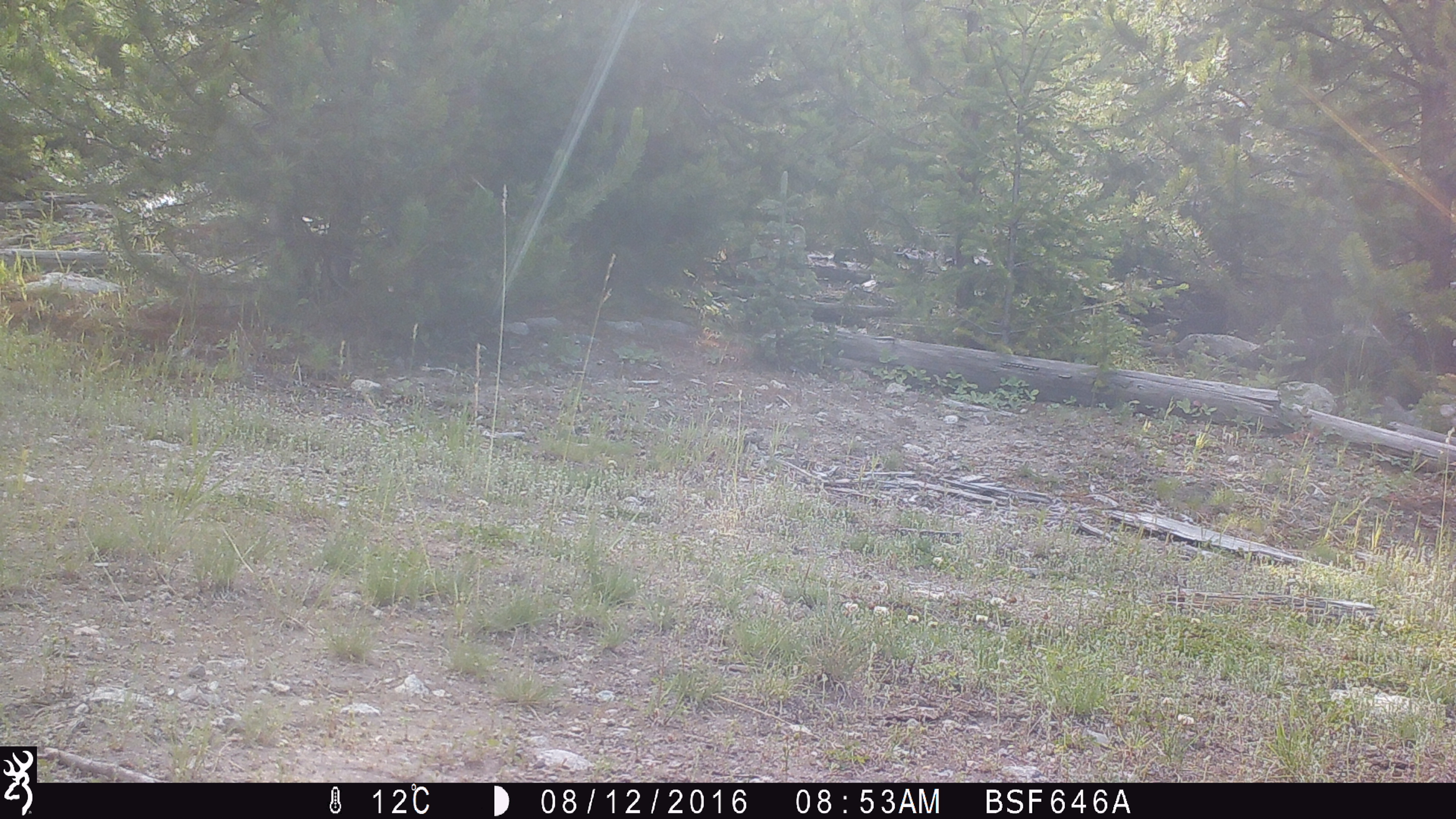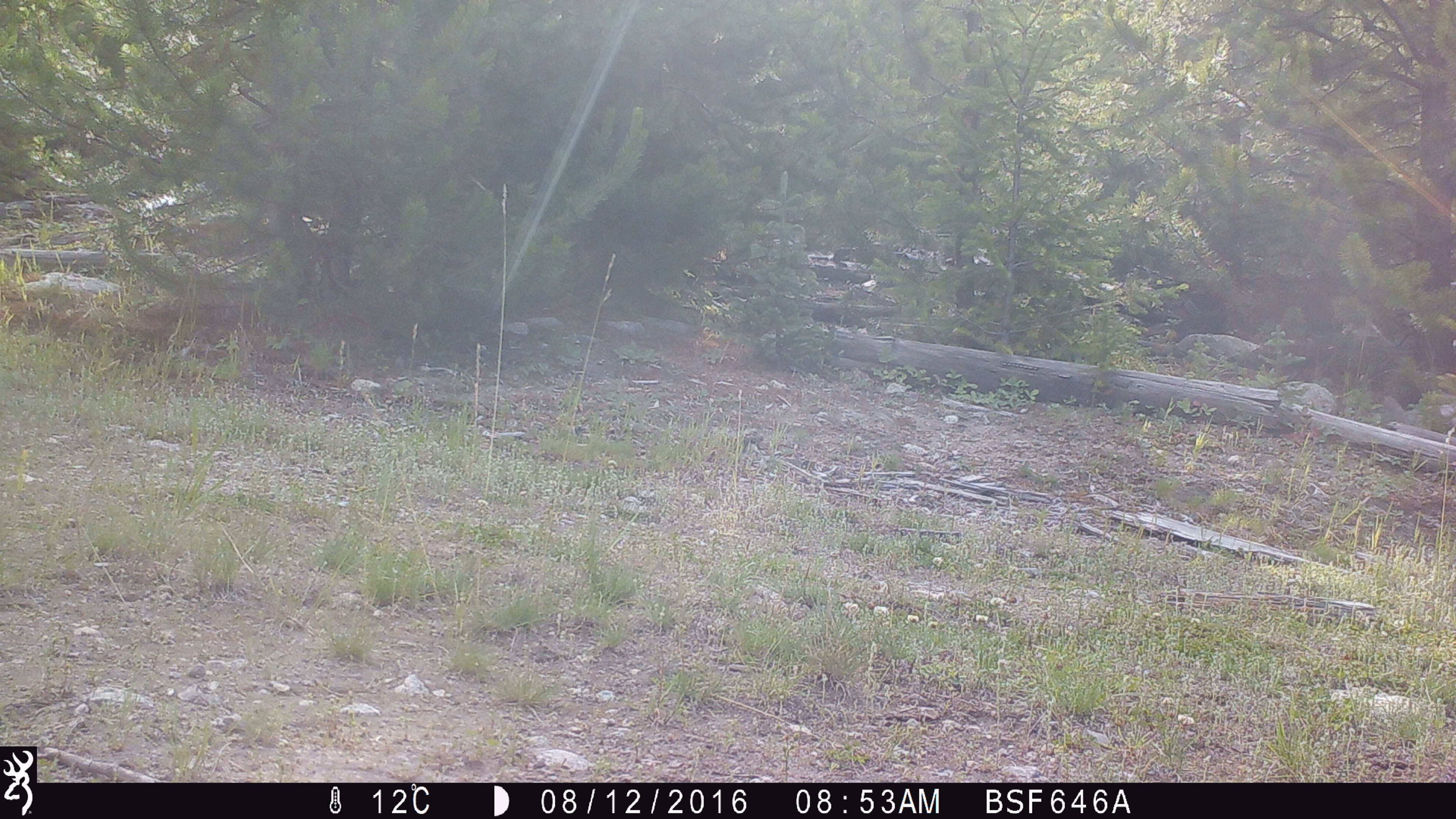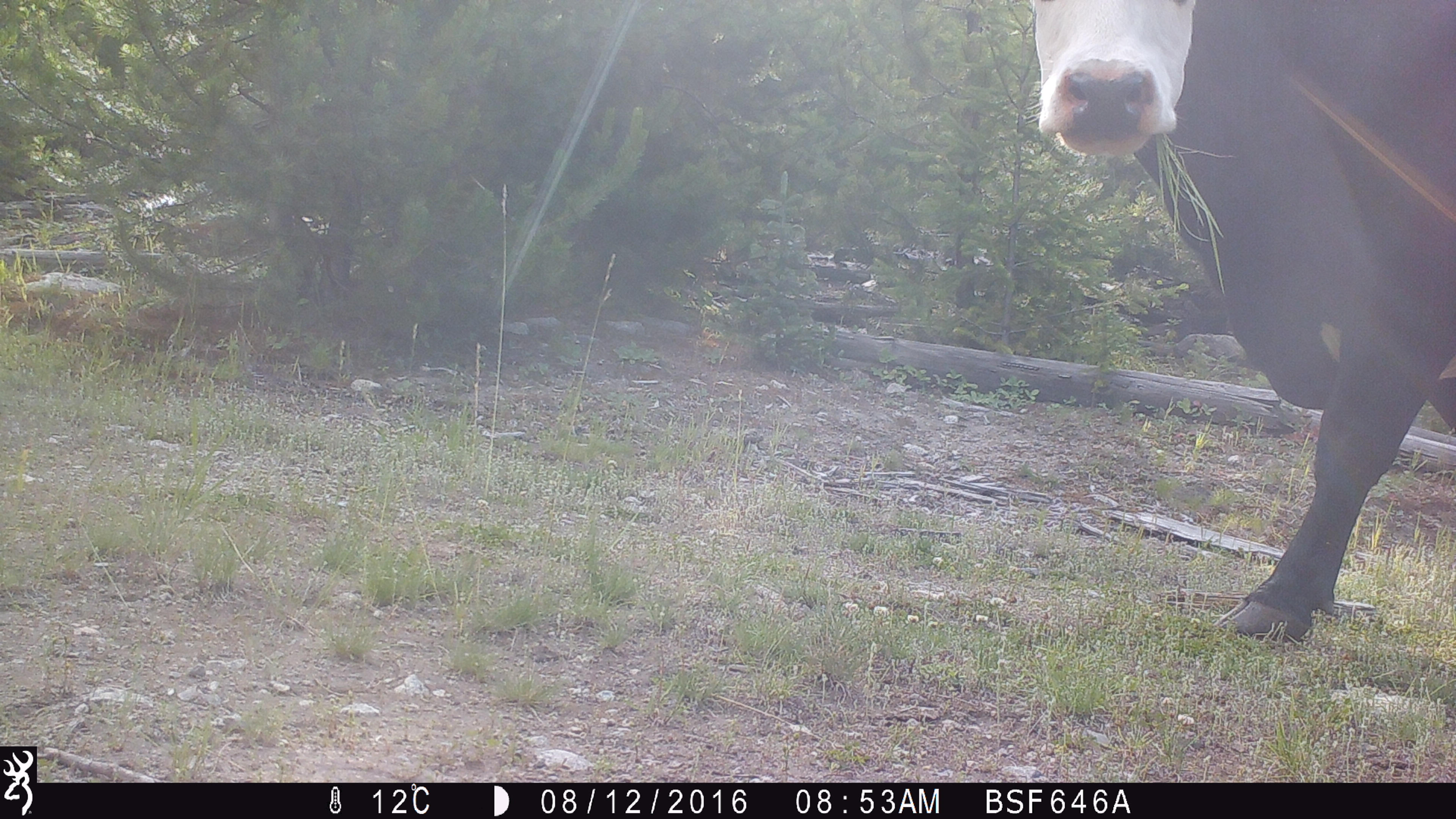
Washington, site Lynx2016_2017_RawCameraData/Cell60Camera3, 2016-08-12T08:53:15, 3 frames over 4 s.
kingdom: Animalia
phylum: Chordata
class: Mammalia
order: Artiodactyla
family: Bovidae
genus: Bos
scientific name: Bos taurus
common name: domestic cattle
Domestic cattle (Bos taurus). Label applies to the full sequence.